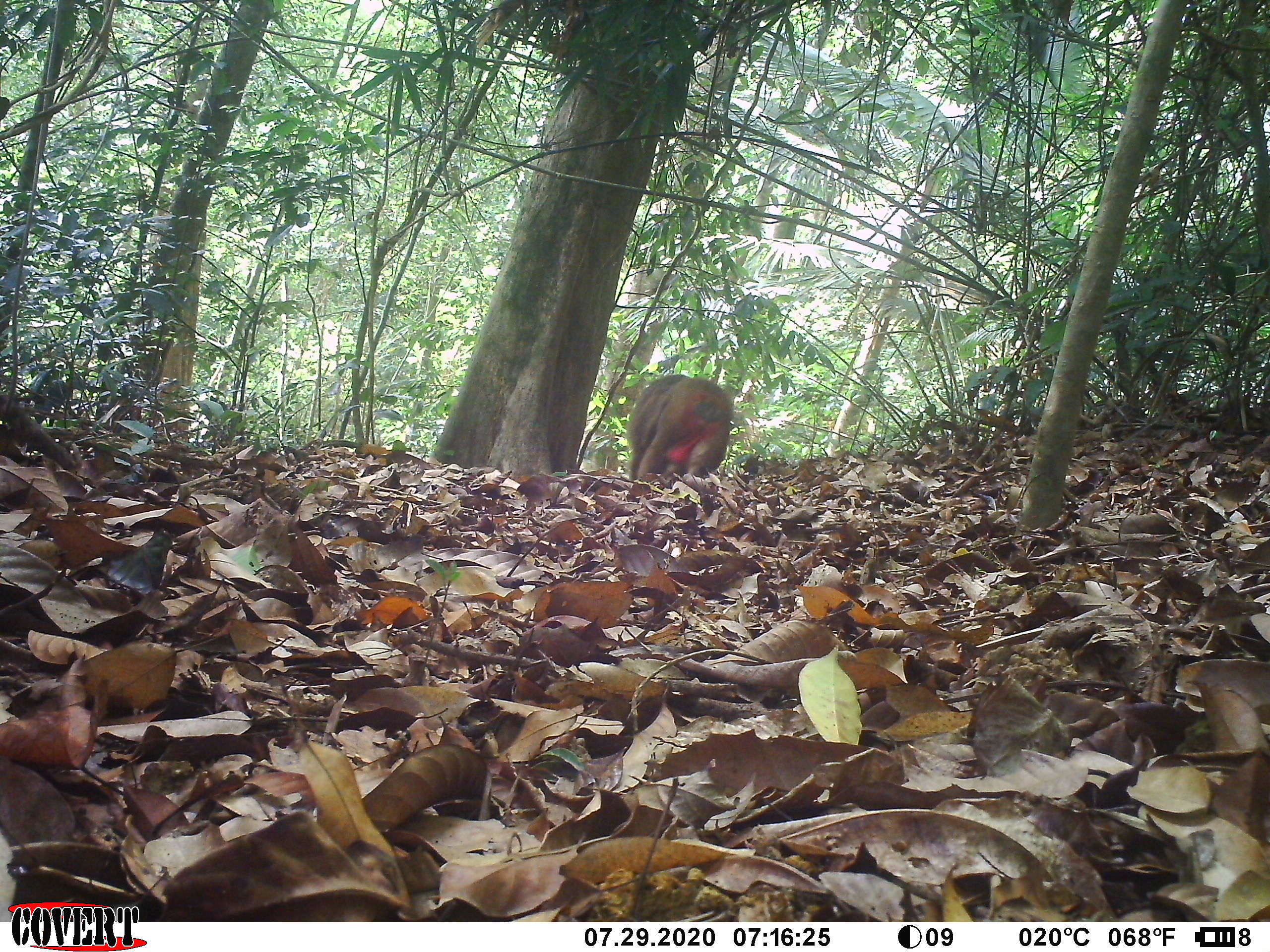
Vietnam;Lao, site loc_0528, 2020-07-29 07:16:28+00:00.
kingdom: Animalia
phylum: Chordata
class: Mammalia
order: Primates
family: Cercopithecidae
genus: Macaca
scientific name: Macaca arctoides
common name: stump-tailed macaque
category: stump tailed macaque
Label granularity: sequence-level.